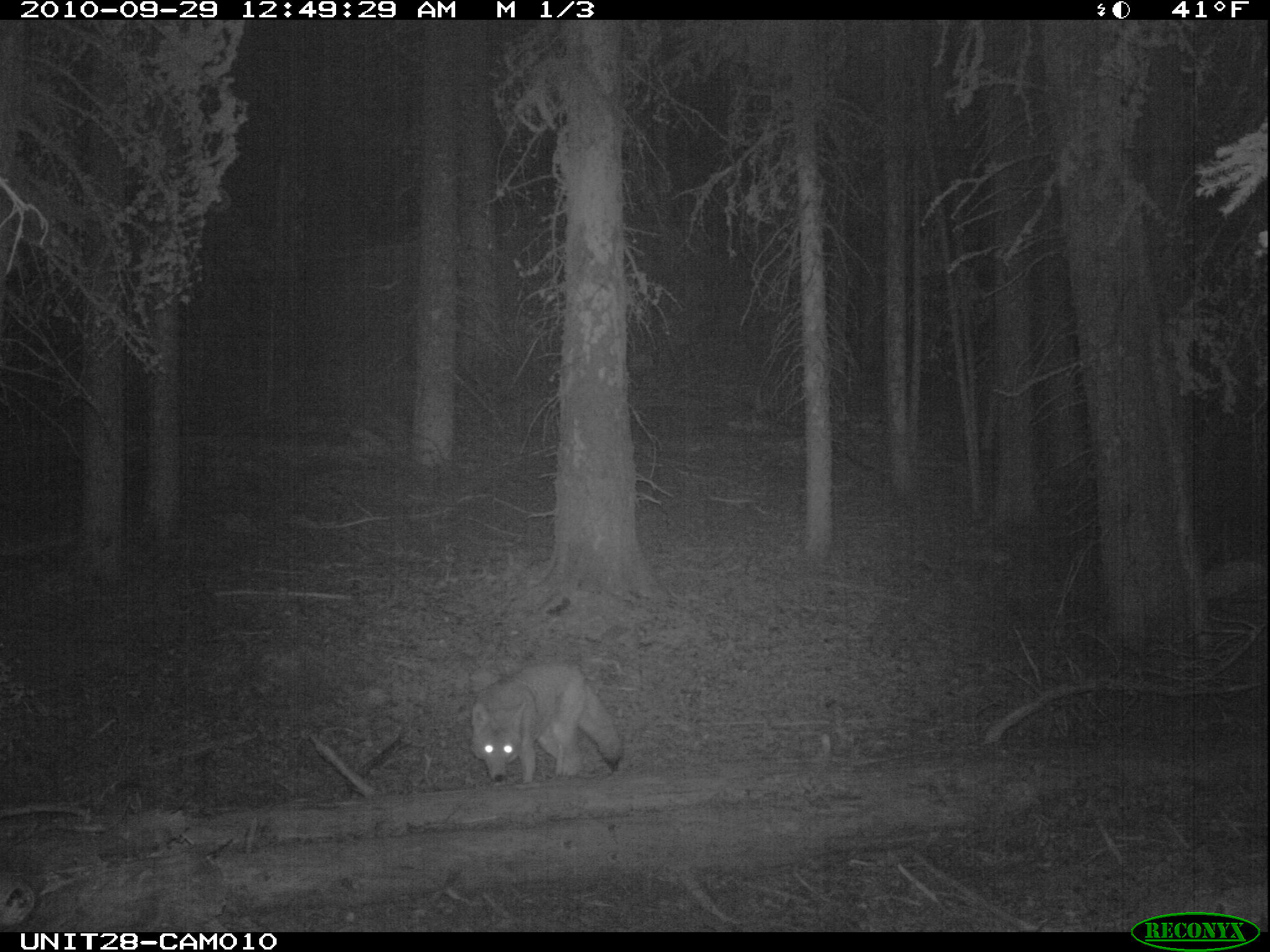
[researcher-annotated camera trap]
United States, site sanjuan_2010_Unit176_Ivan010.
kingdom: Animalia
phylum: Chordata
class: Mammalia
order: Carnivora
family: Canidae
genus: Canis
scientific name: Canis latrans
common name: coyote